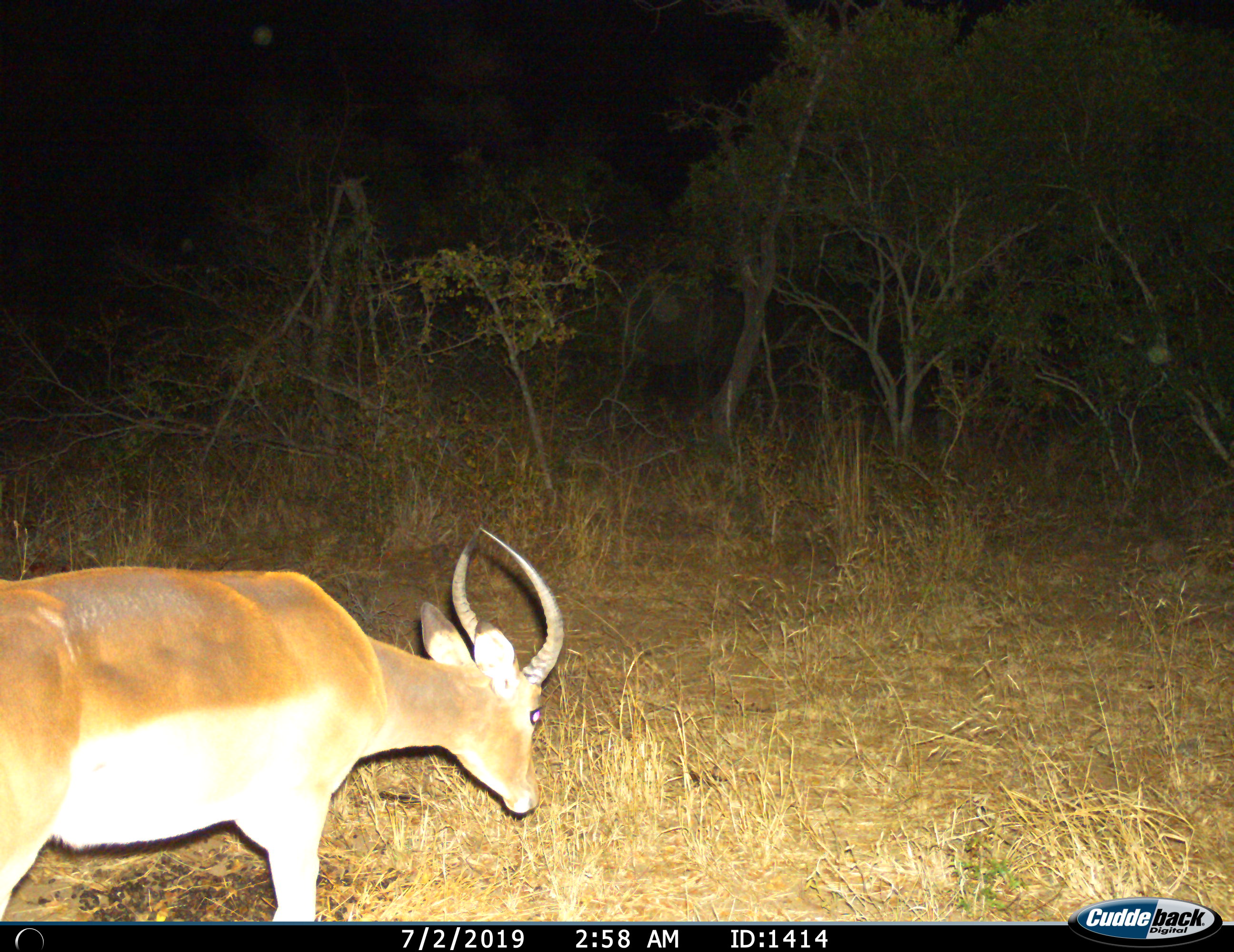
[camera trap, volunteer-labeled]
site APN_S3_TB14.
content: unidentified animal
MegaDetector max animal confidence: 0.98